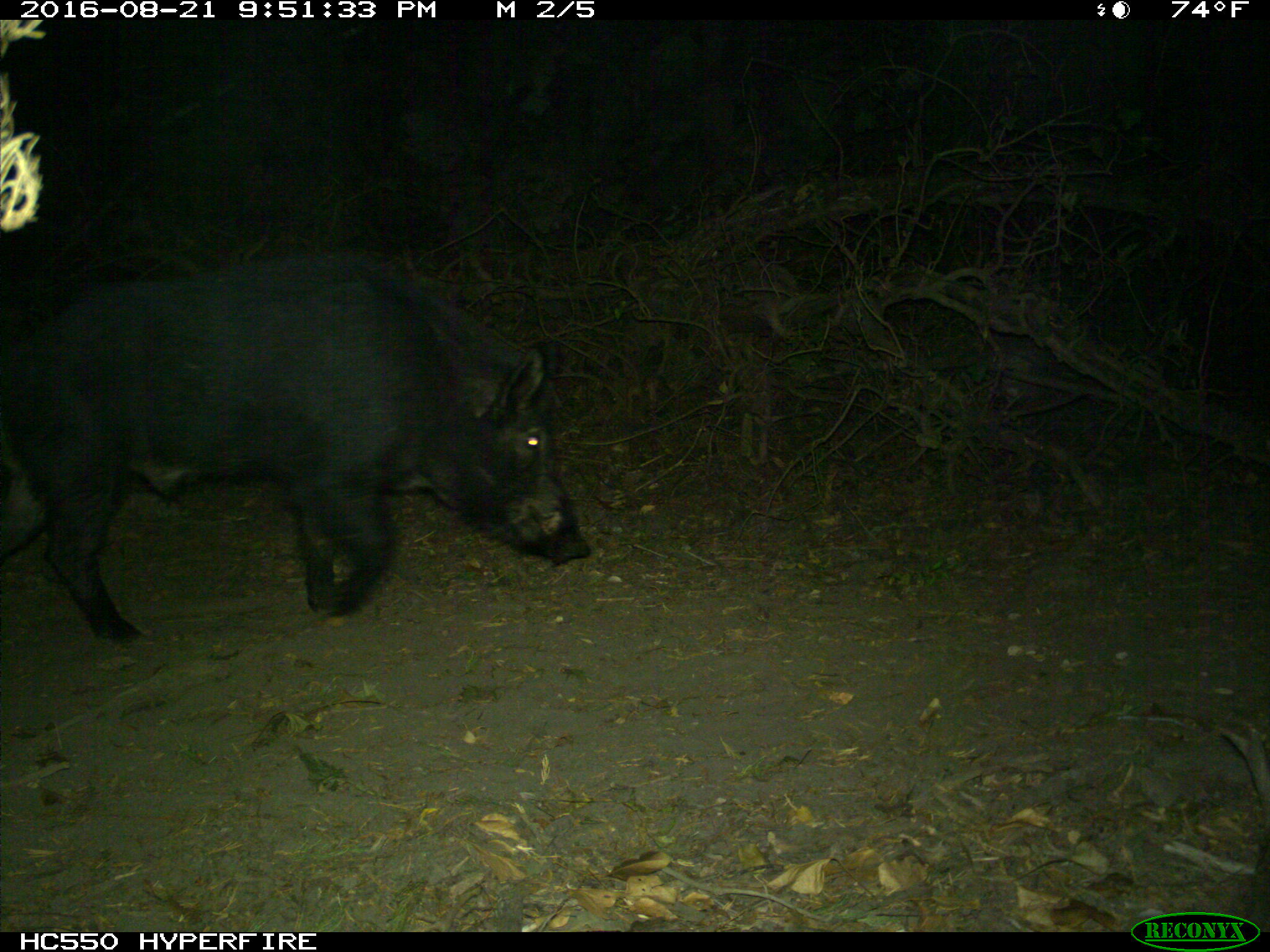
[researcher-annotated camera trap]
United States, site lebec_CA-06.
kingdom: Animalia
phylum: Chordata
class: Mammalia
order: Artiodactyla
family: Suidae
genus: Sus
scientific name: Sus scrofa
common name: wild boar